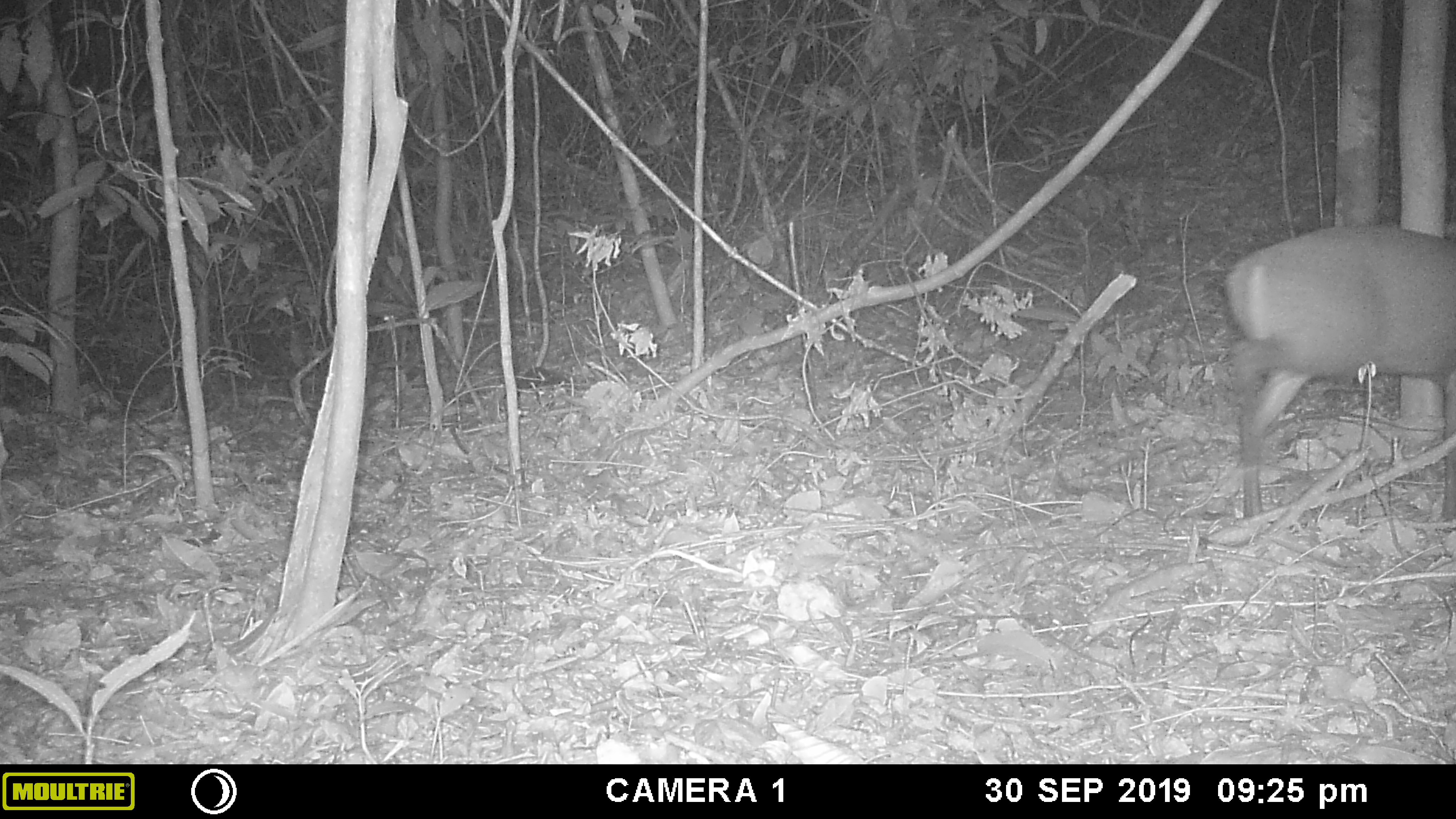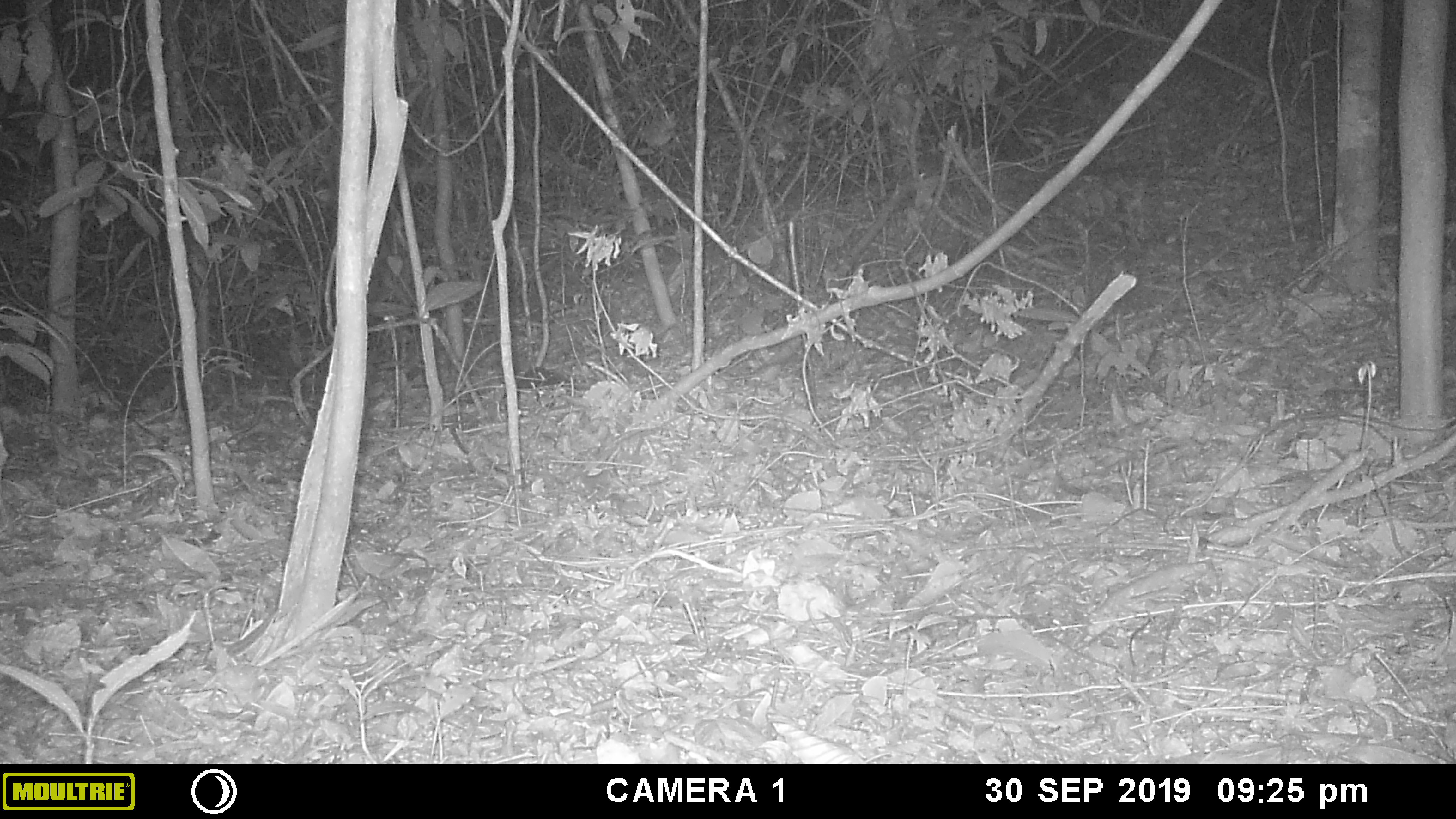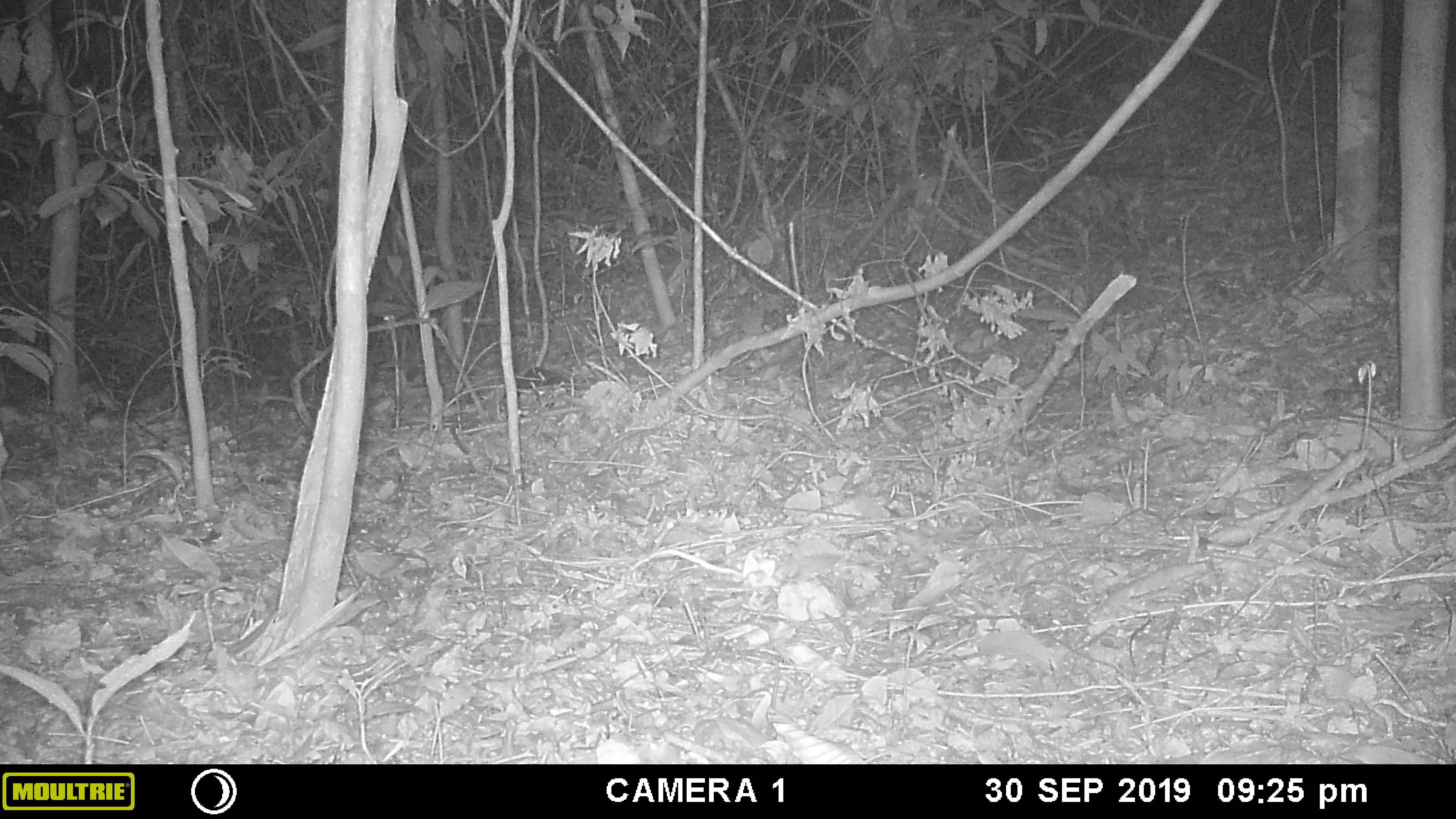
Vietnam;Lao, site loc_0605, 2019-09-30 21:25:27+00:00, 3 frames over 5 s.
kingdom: Animalia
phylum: Chordata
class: Mammalia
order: Artiodactyla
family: Cervidae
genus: Muntiacus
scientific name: Muntiacus rooseveltorum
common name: roosevelt's muntjac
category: roosevelts muntjac group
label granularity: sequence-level